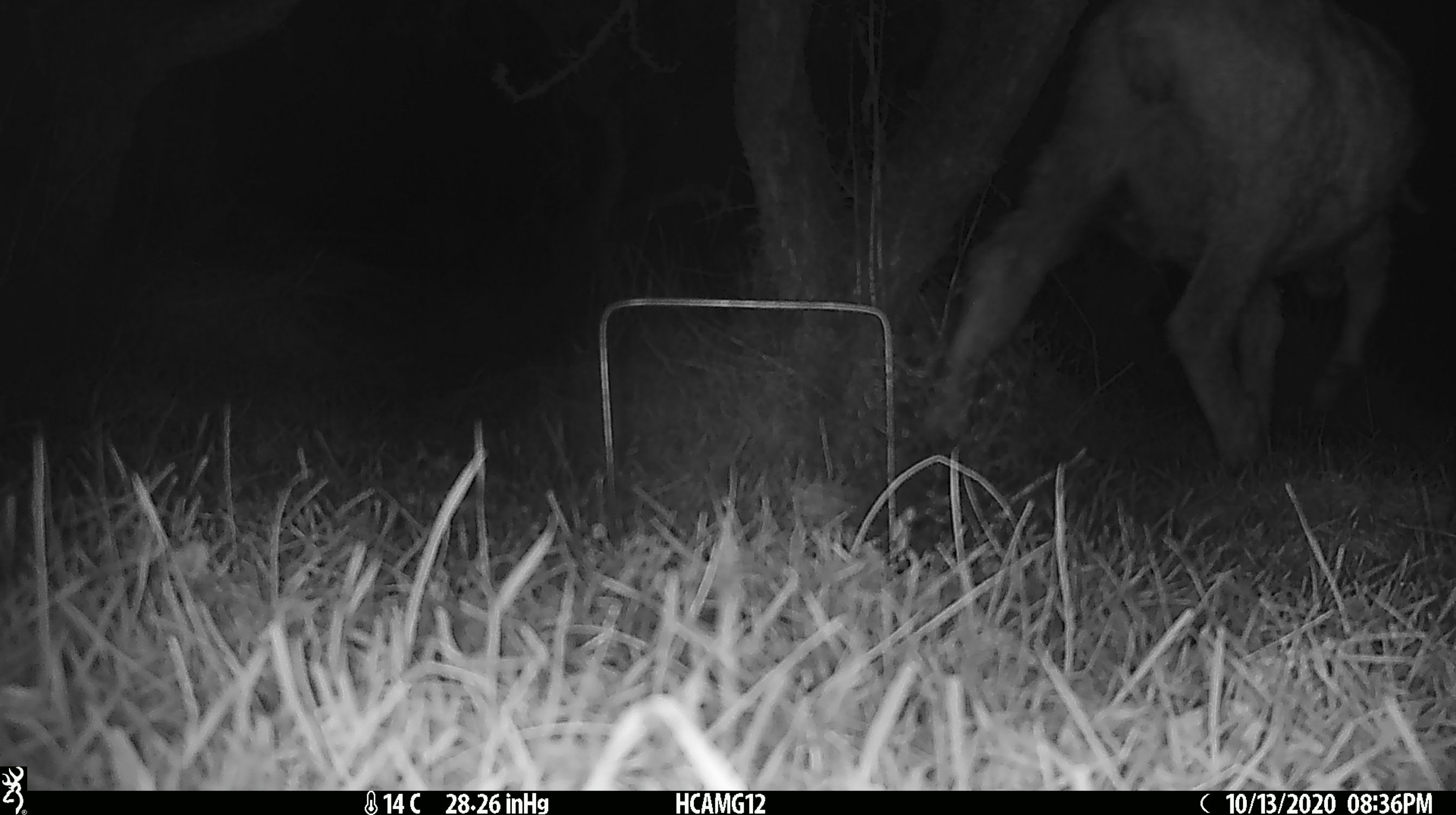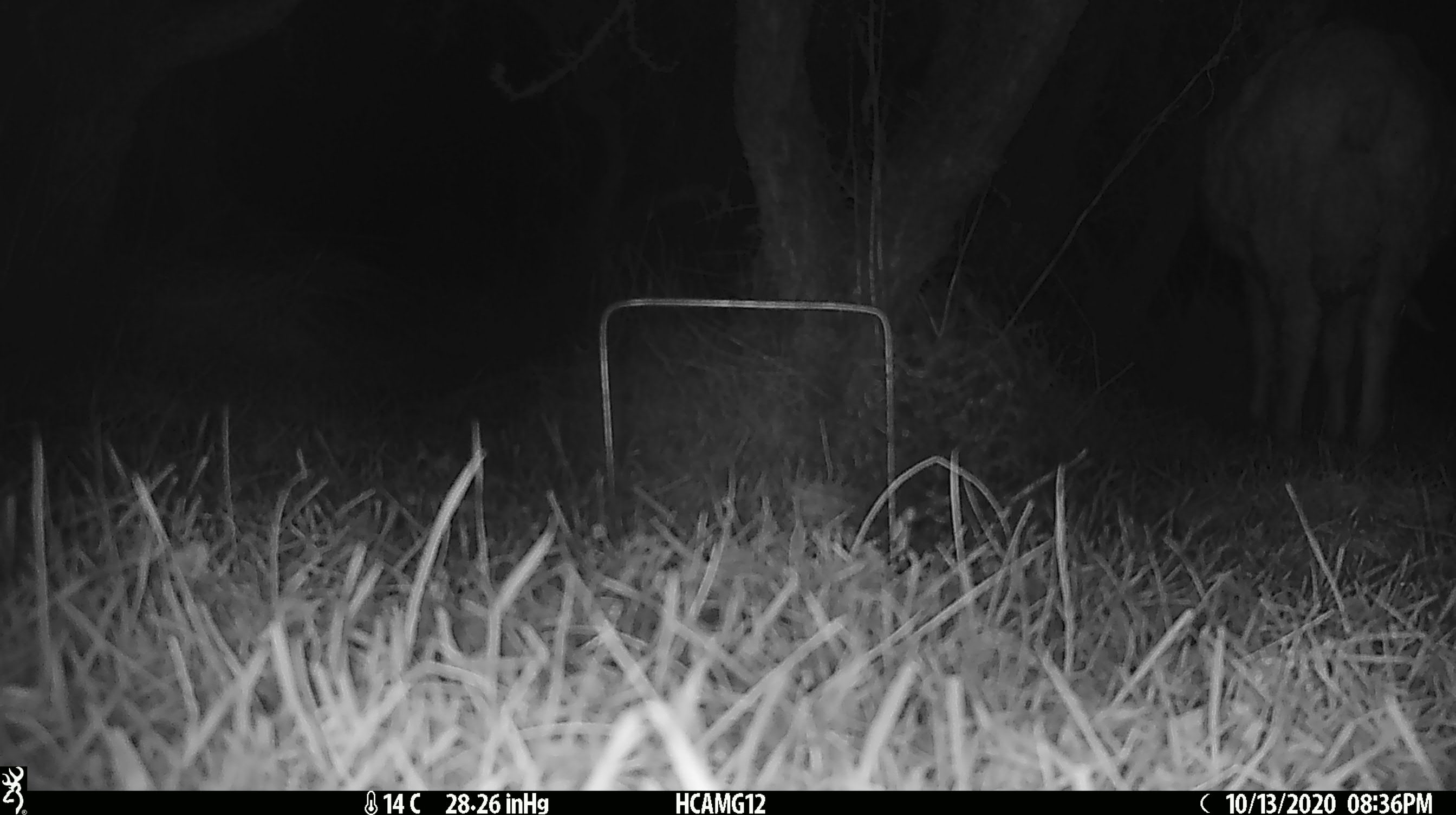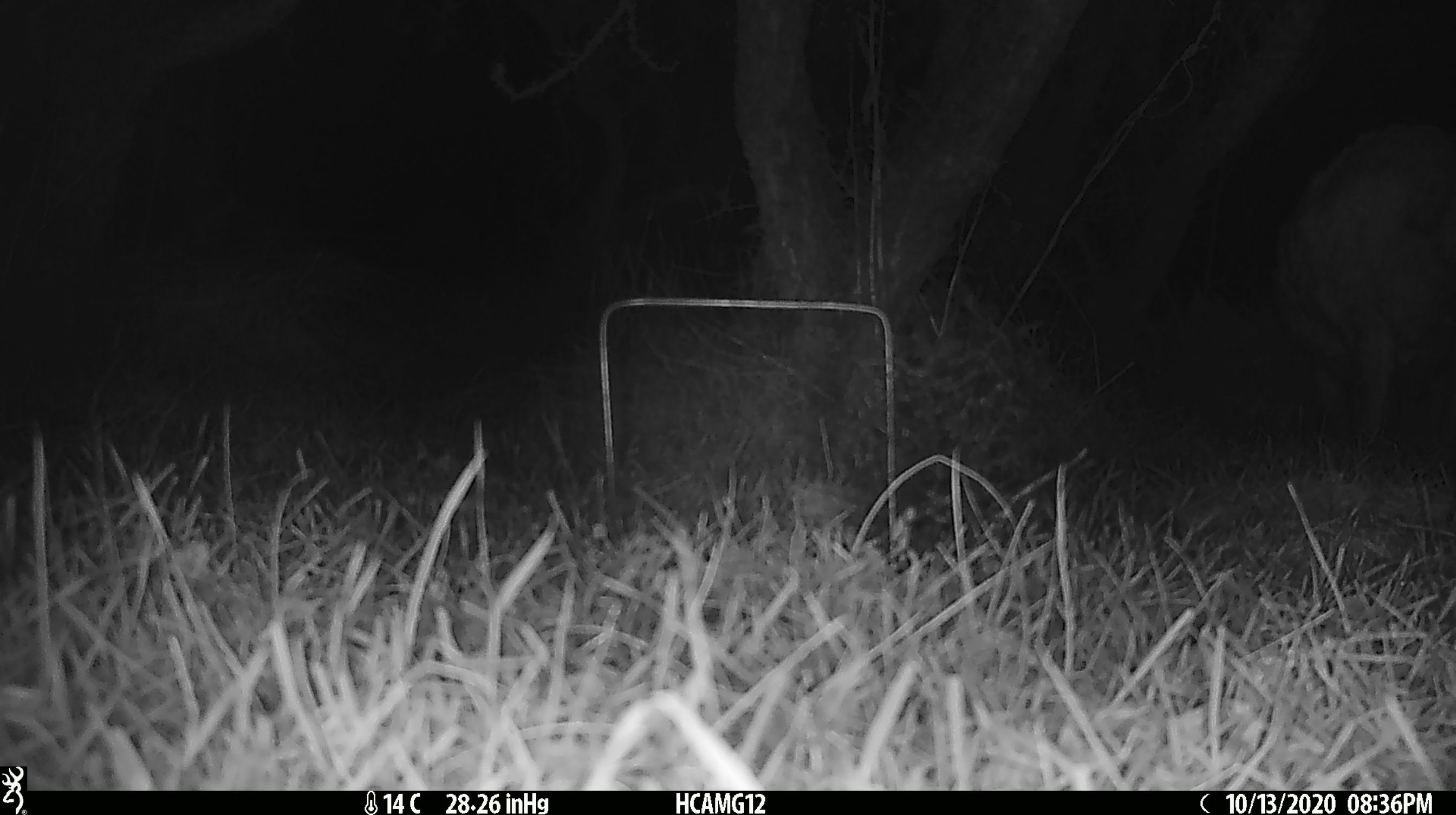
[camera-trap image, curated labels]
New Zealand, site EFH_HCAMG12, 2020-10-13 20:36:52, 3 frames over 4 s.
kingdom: Animalia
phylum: Chordata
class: Mammalia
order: Artiodactyla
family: Bovidae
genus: Ovis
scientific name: Ovis aries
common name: domestic sheep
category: sheep